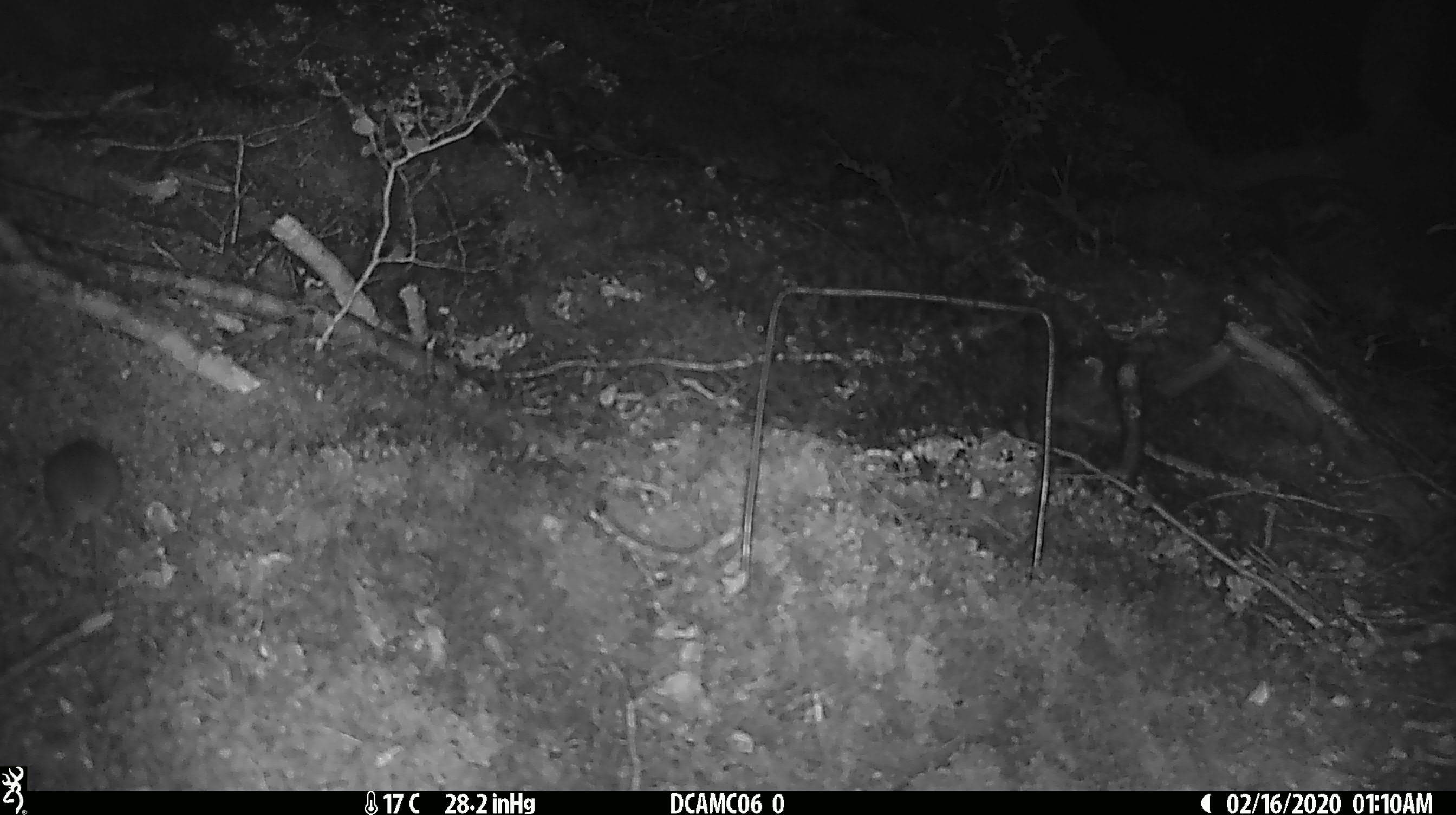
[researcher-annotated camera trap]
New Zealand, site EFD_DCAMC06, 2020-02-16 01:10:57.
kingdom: Animalia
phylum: Chordata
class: Mammalia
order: Rodentia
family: Muridae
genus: Mus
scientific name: Mus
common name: mouse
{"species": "mouse (Mus)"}